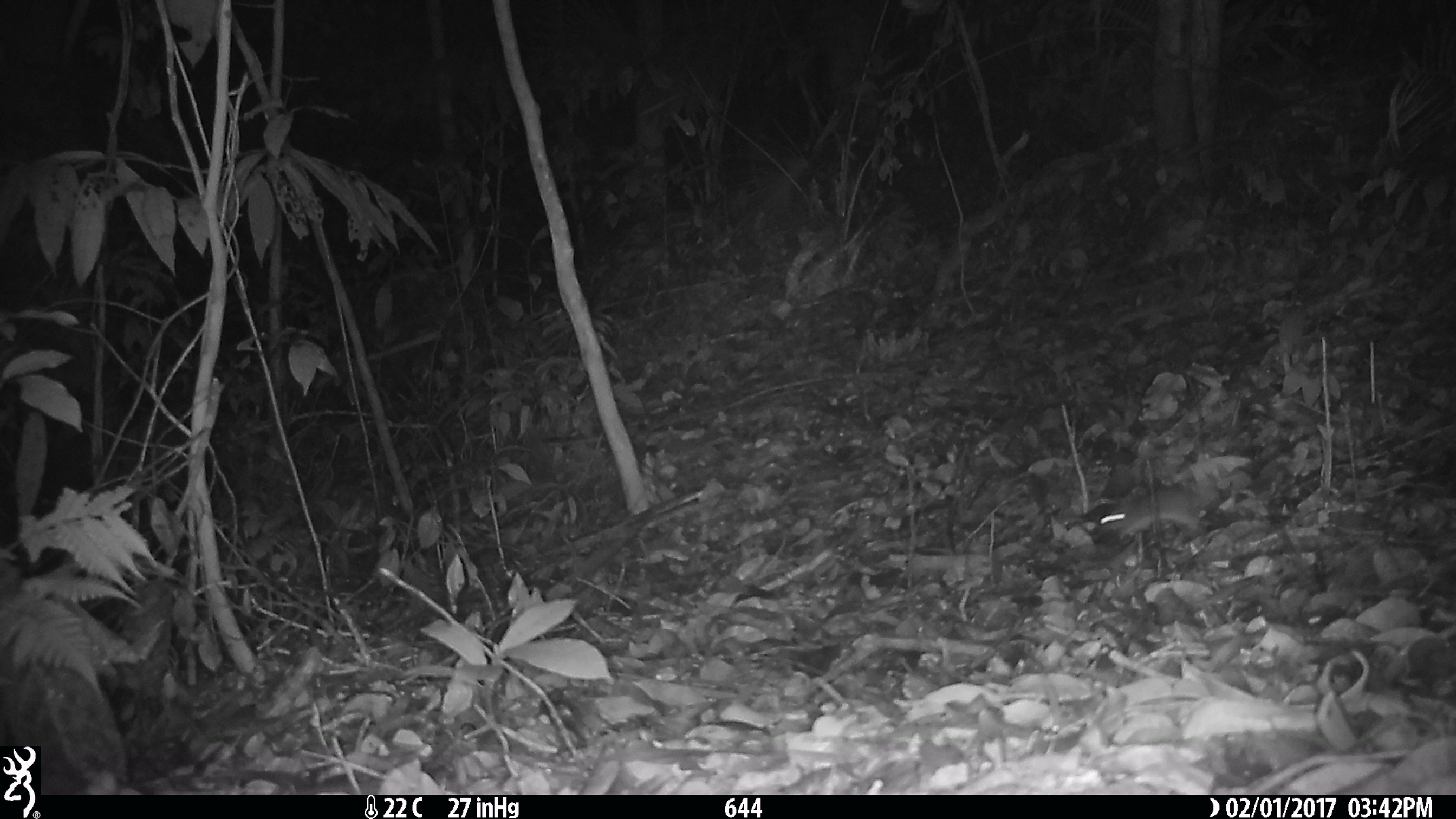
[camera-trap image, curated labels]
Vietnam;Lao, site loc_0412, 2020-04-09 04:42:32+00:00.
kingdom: Animalia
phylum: Chordata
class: Mammalia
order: Rodentia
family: Muridae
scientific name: Muridae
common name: old-world mice and rats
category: unidentified murid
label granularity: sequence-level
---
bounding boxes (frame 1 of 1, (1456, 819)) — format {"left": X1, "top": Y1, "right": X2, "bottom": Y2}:
unidentified murid: {"left": 1100, "top": 488, "right": 1204, "bottom": 537}